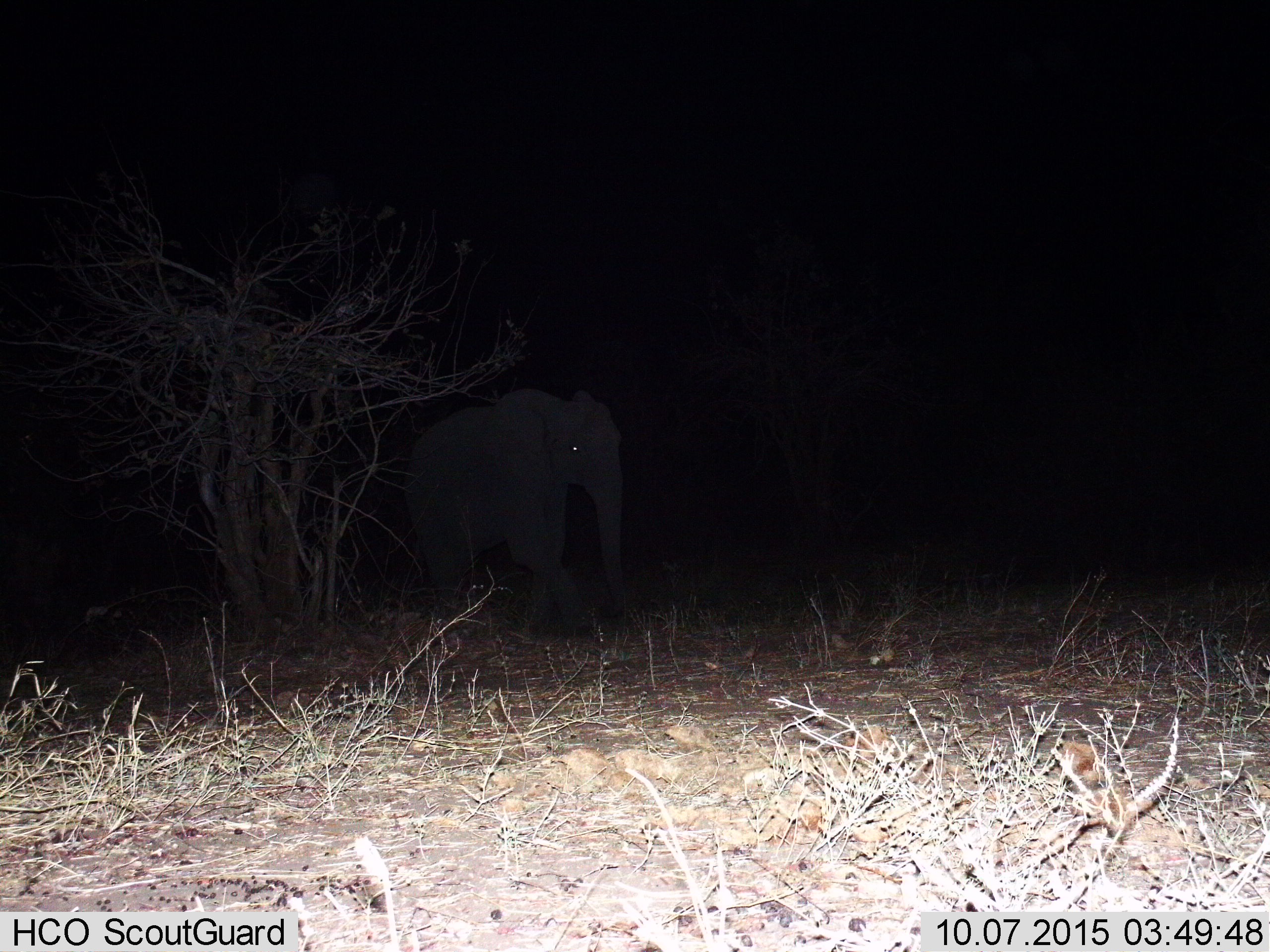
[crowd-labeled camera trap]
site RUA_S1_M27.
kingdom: Animalia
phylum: Chordata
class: Mammalia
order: Proboscidea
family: Elephantidae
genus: Loxodonta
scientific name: Loxodonta africana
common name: african bush elephant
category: elephant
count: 1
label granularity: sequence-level